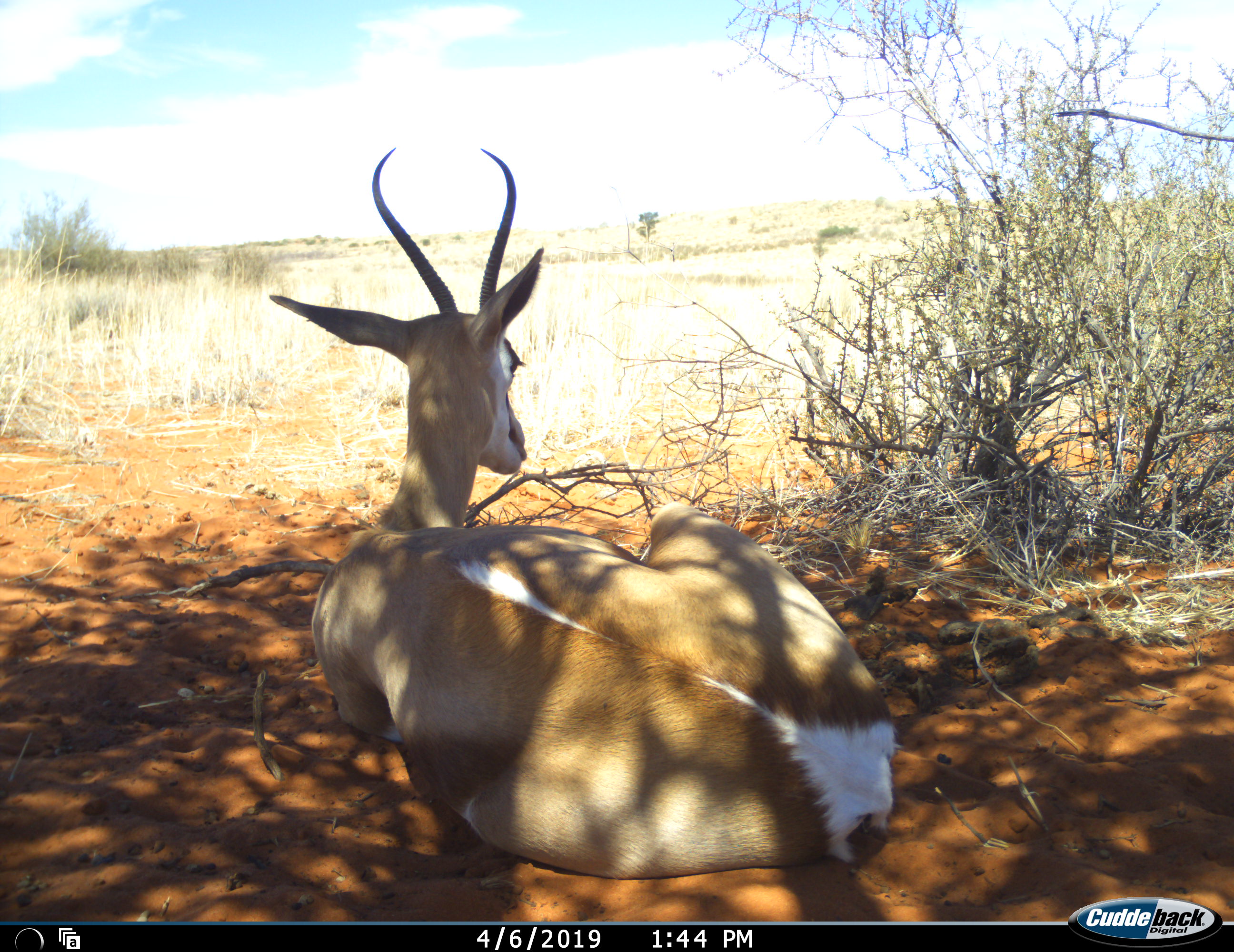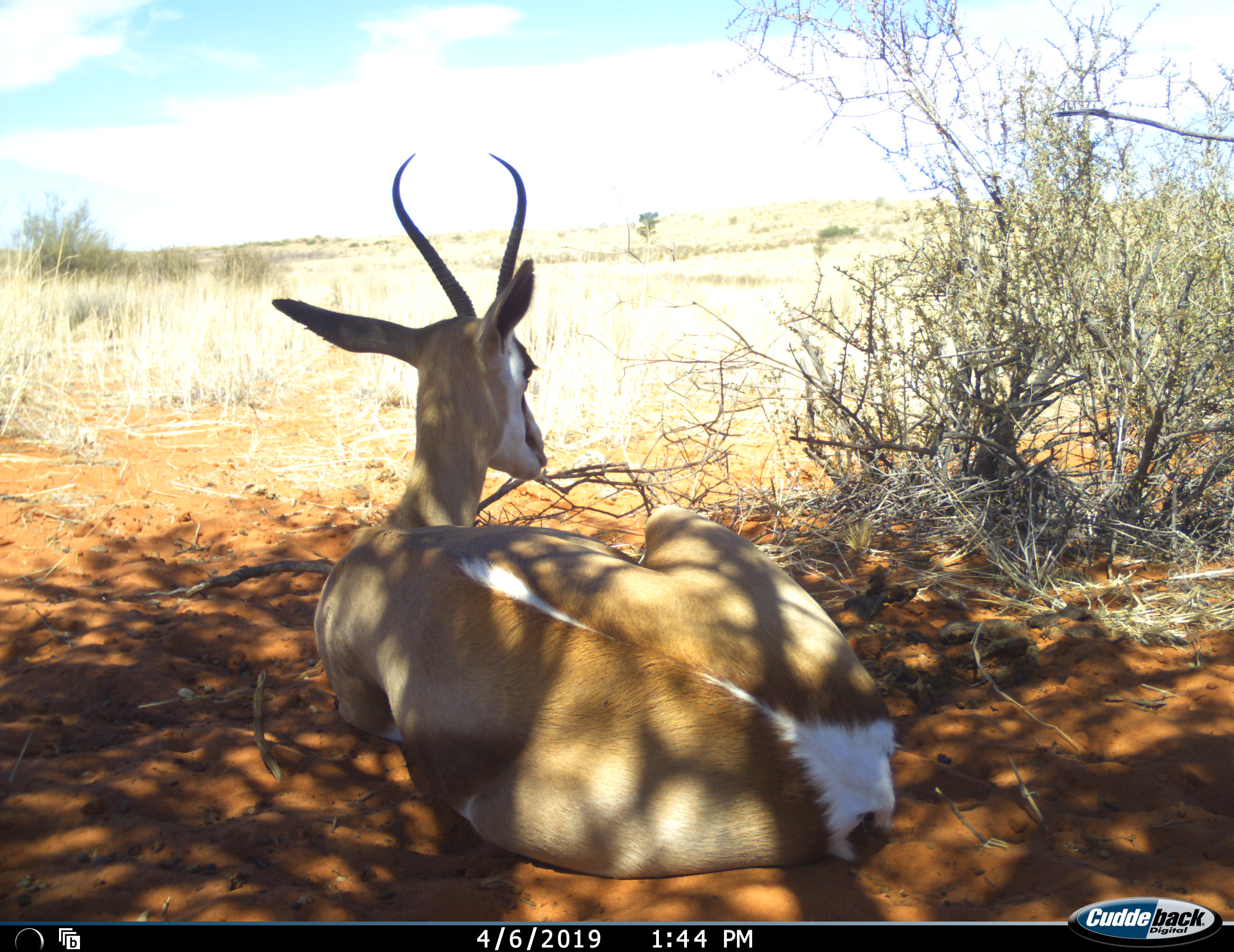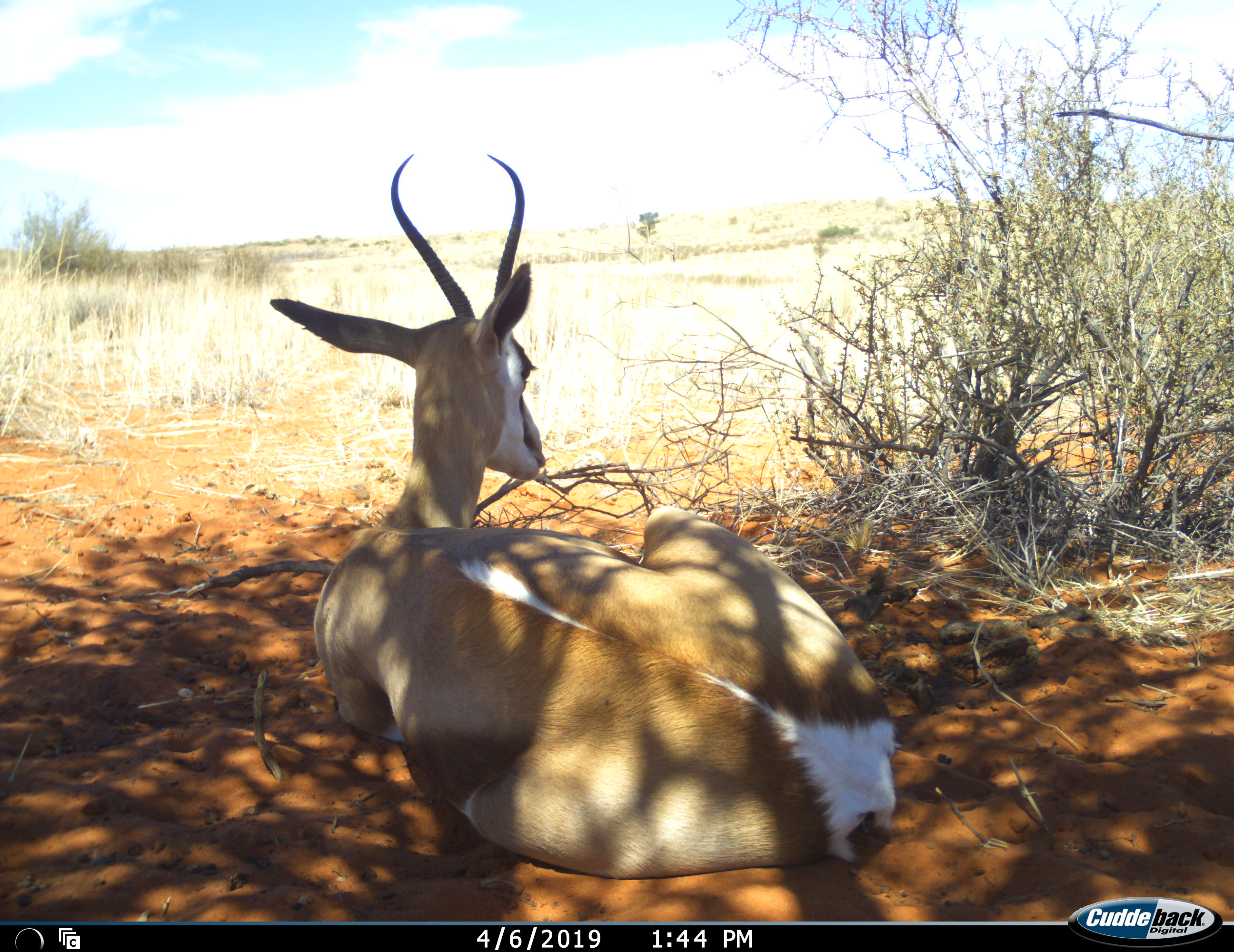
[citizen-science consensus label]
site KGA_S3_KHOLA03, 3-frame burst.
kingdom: Animalia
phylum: Chordata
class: Mammalia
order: Artiodactyla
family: Bovidae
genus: Antidorcas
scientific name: Antidorcas marsupialis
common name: springbok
Springbok (Antidorcas marsupialis), count 1. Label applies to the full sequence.